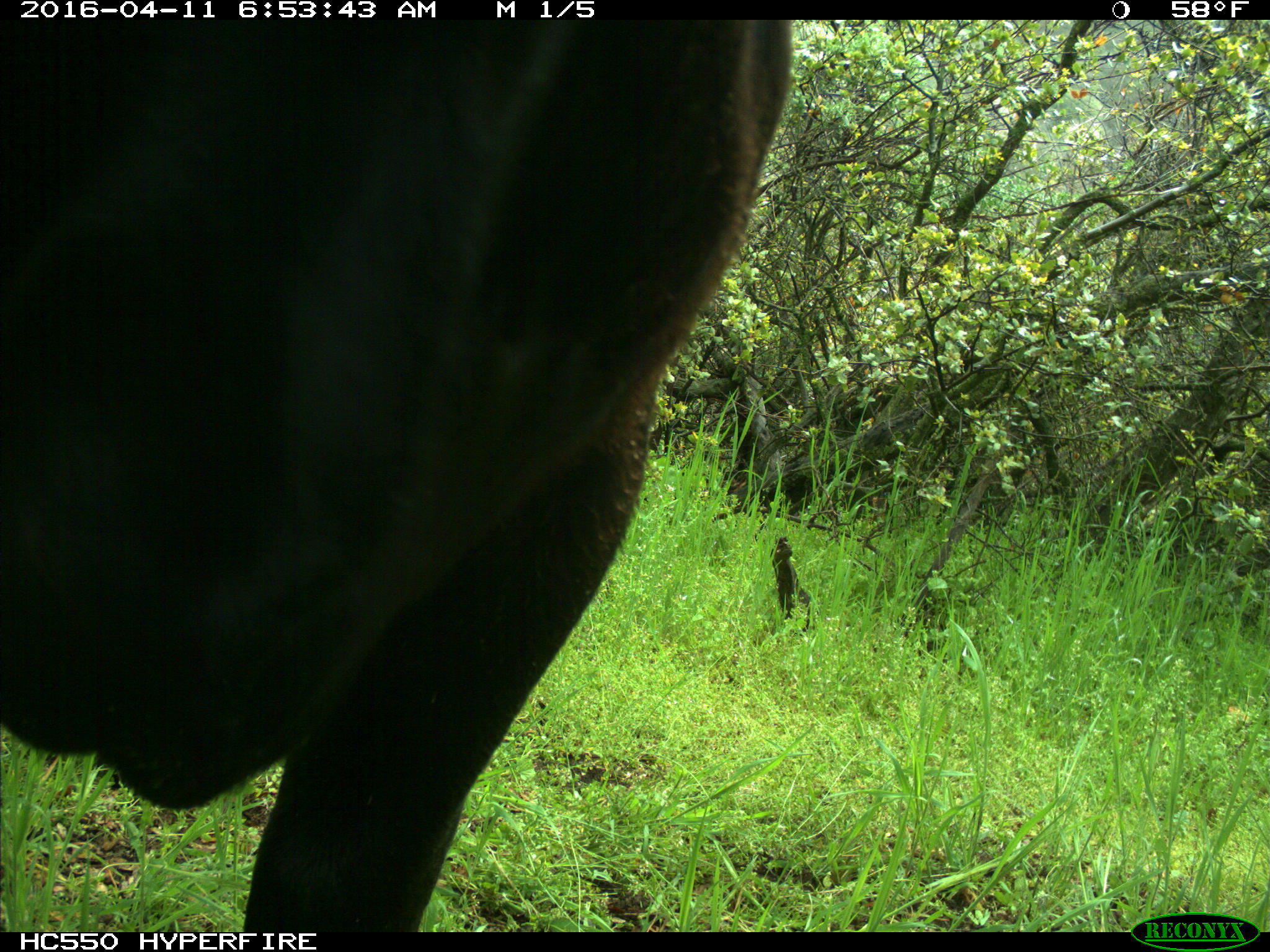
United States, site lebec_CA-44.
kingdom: Animalia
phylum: Chordata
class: Mammalia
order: Artiodactyla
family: Bovidae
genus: Bos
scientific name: Bos taurus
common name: domestic cow